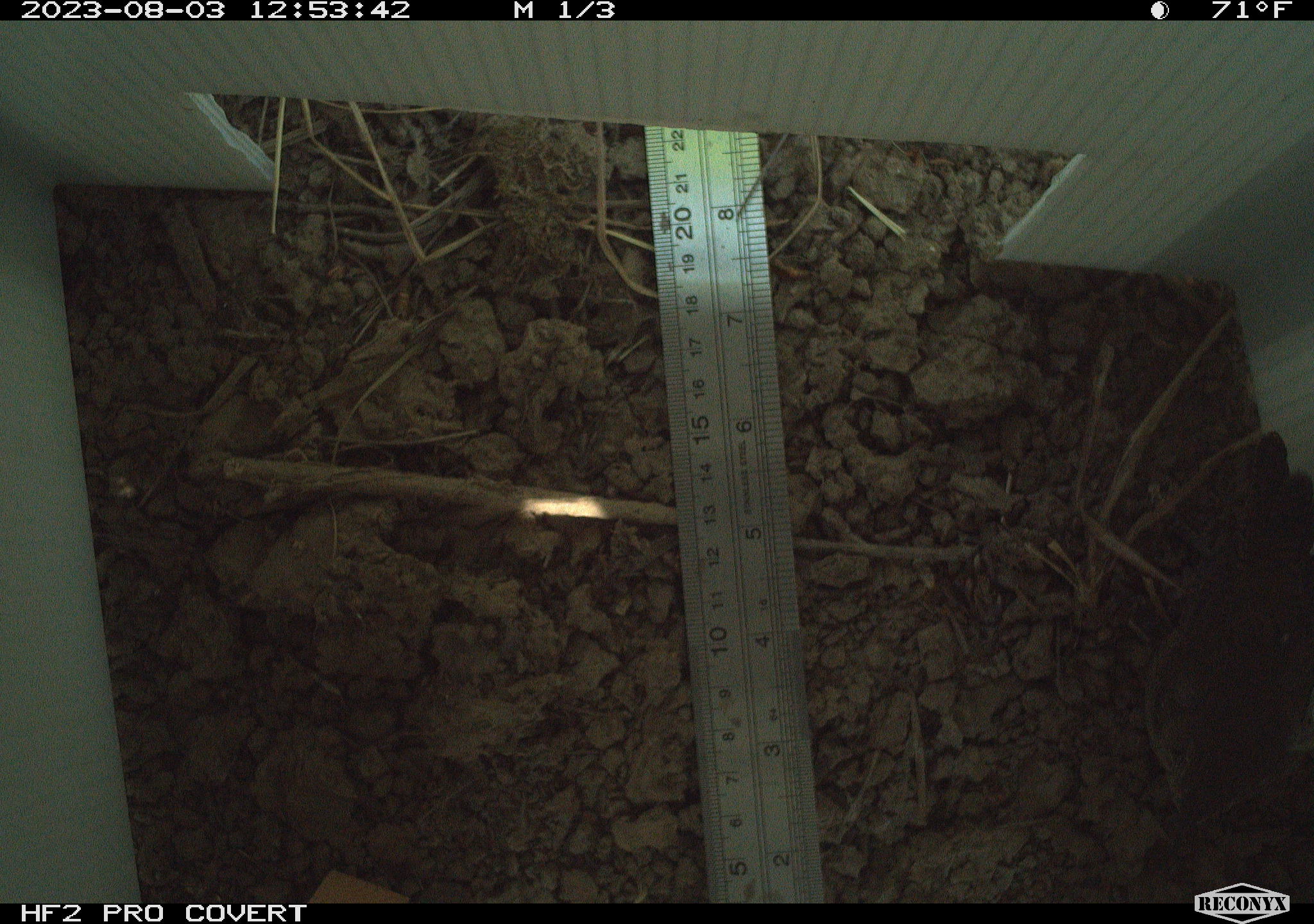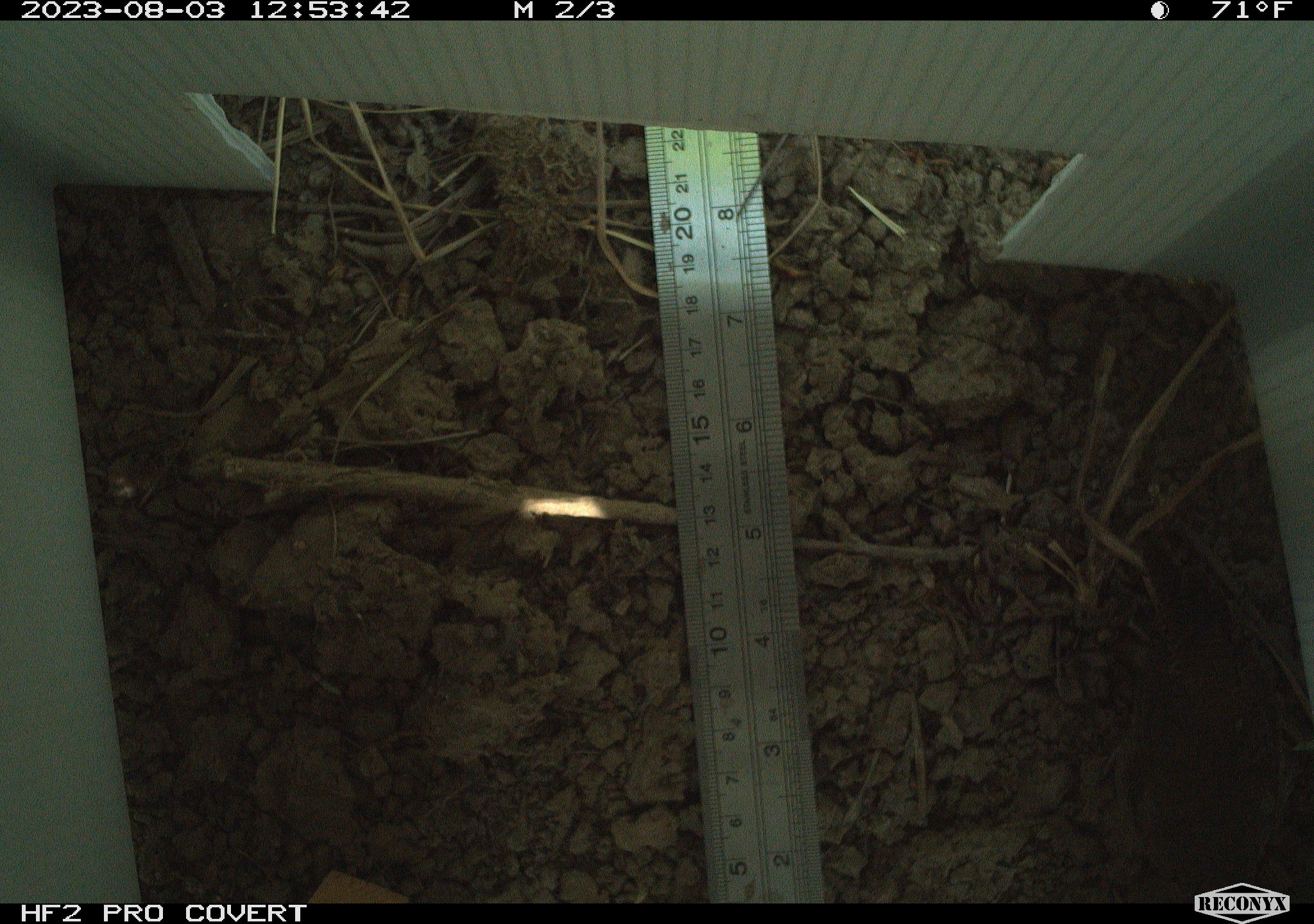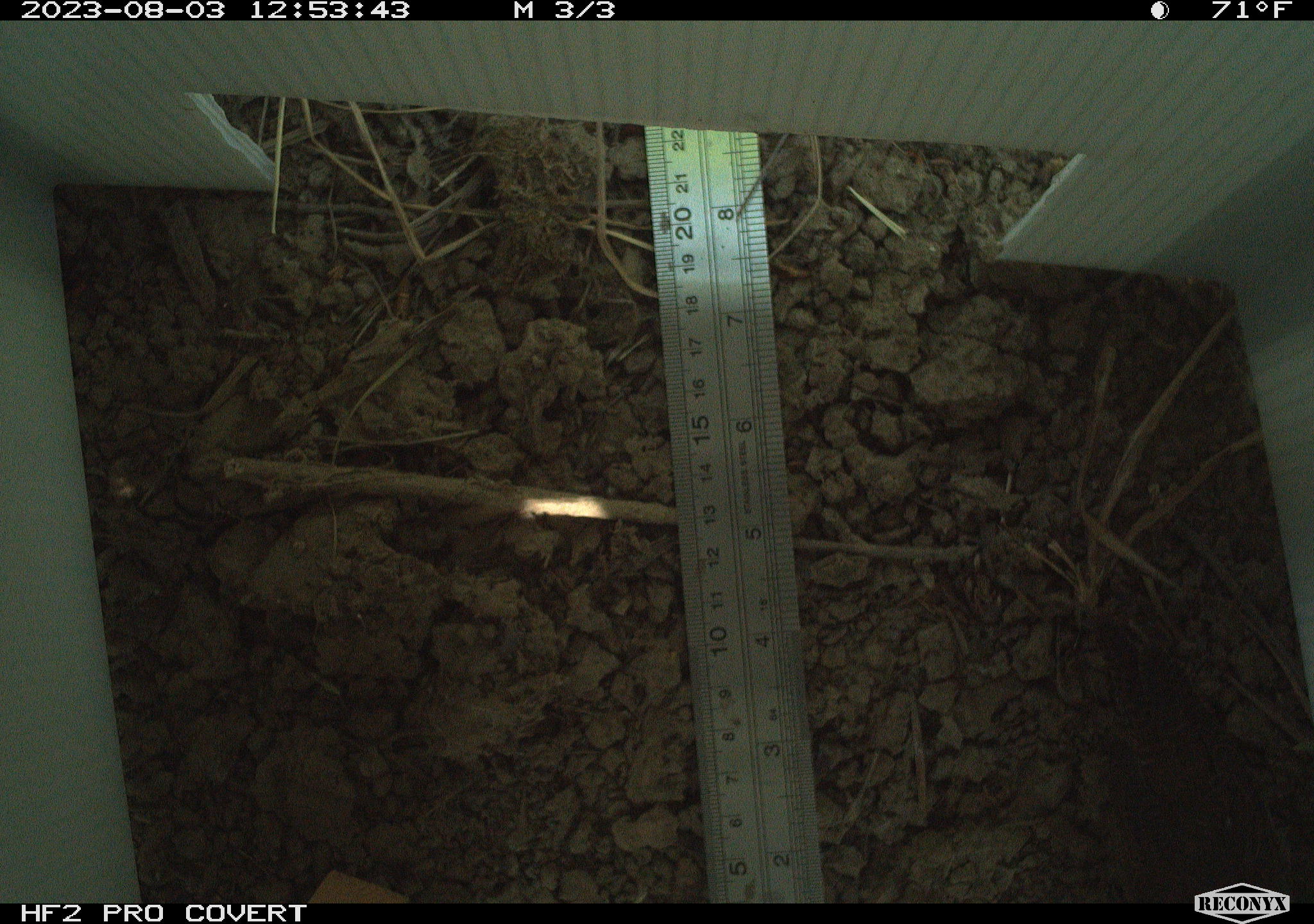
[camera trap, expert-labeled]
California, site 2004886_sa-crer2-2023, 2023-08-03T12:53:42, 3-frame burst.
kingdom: Animalia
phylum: Chordata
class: Aves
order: Passeriformes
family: Troglodytidae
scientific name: Troglodytidae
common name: wren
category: troglodytidae family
Troglodytidae family (wren) (Troglodytidae).